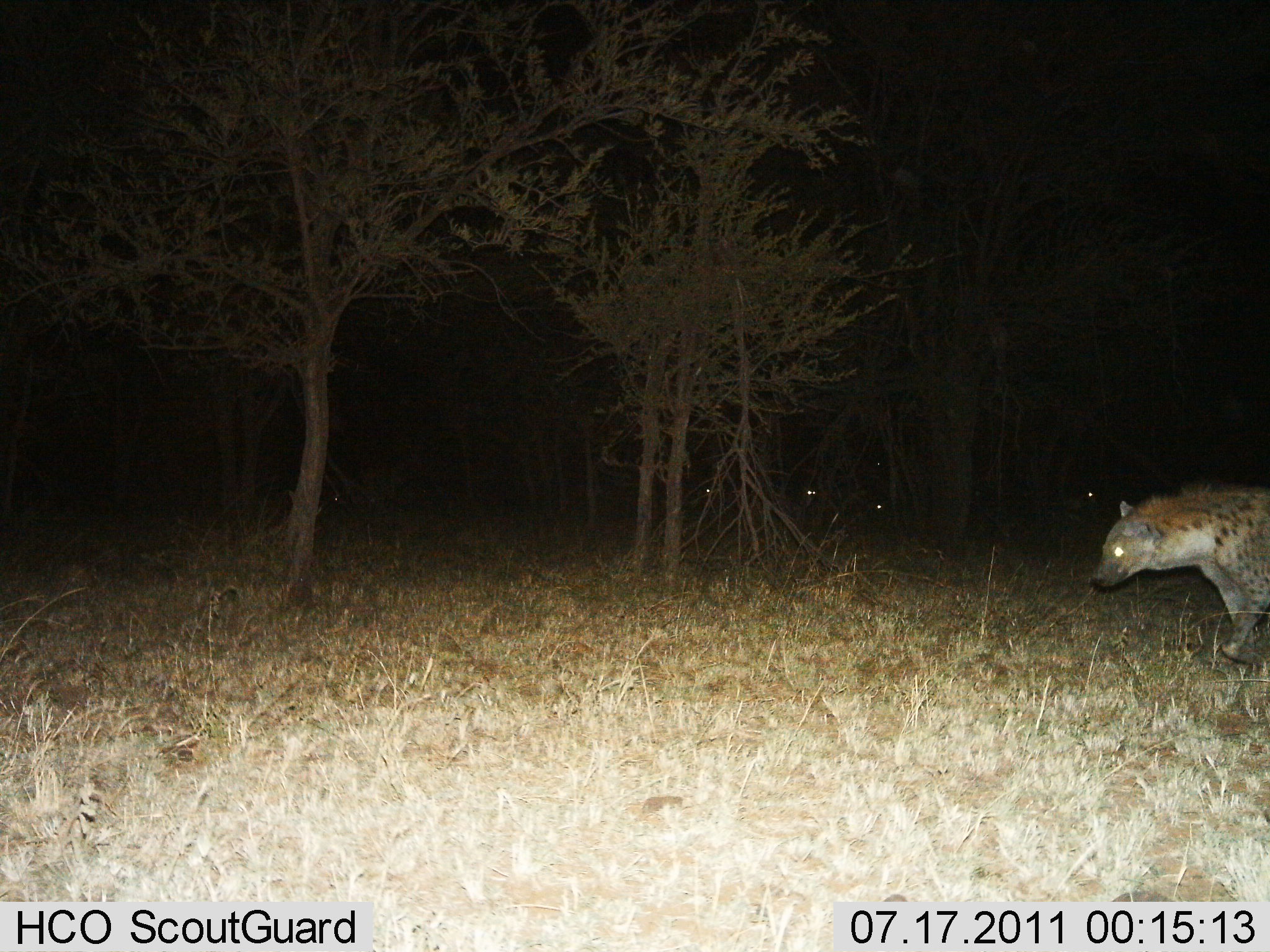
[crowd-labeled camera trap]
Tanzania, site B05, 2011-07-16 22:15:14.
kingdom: Animalia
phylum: Chordata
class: Mammalia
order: Carnivora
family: Hyaenidae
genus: Crocuta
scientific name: Crocuta crocuta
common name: spotted hyena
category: hyenaspotted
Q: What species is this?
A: Hyenaspotted (spotted hyena) (Crocuta crocuta).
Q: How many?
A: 1.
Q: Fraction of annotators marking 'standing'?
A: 10%.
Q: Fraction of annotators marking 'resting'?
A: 0%.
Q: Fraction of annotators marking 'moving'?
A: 100%.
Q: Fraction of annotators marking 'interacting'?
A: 0%.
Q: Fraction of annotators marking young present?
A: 0%.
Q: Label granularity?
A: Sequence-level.